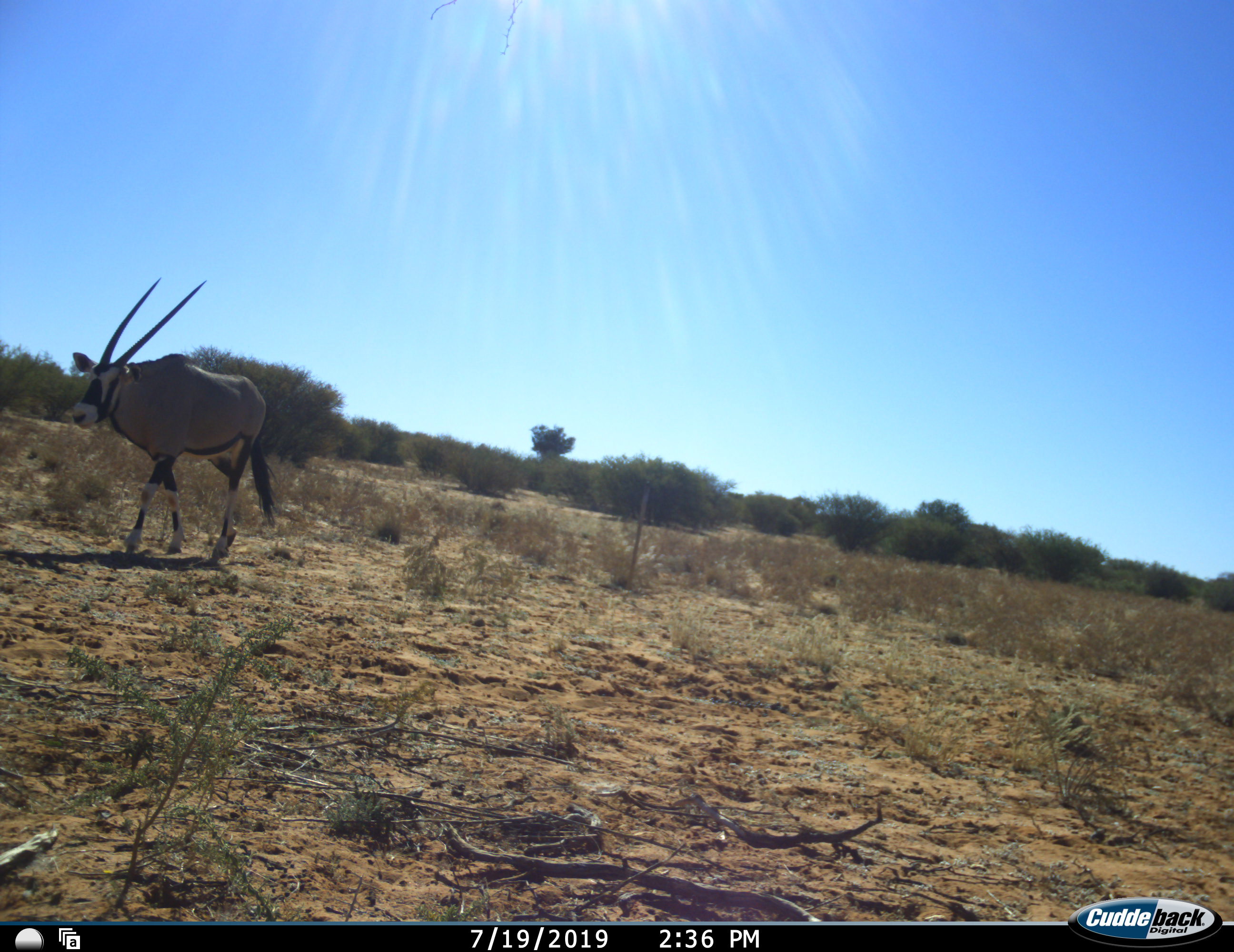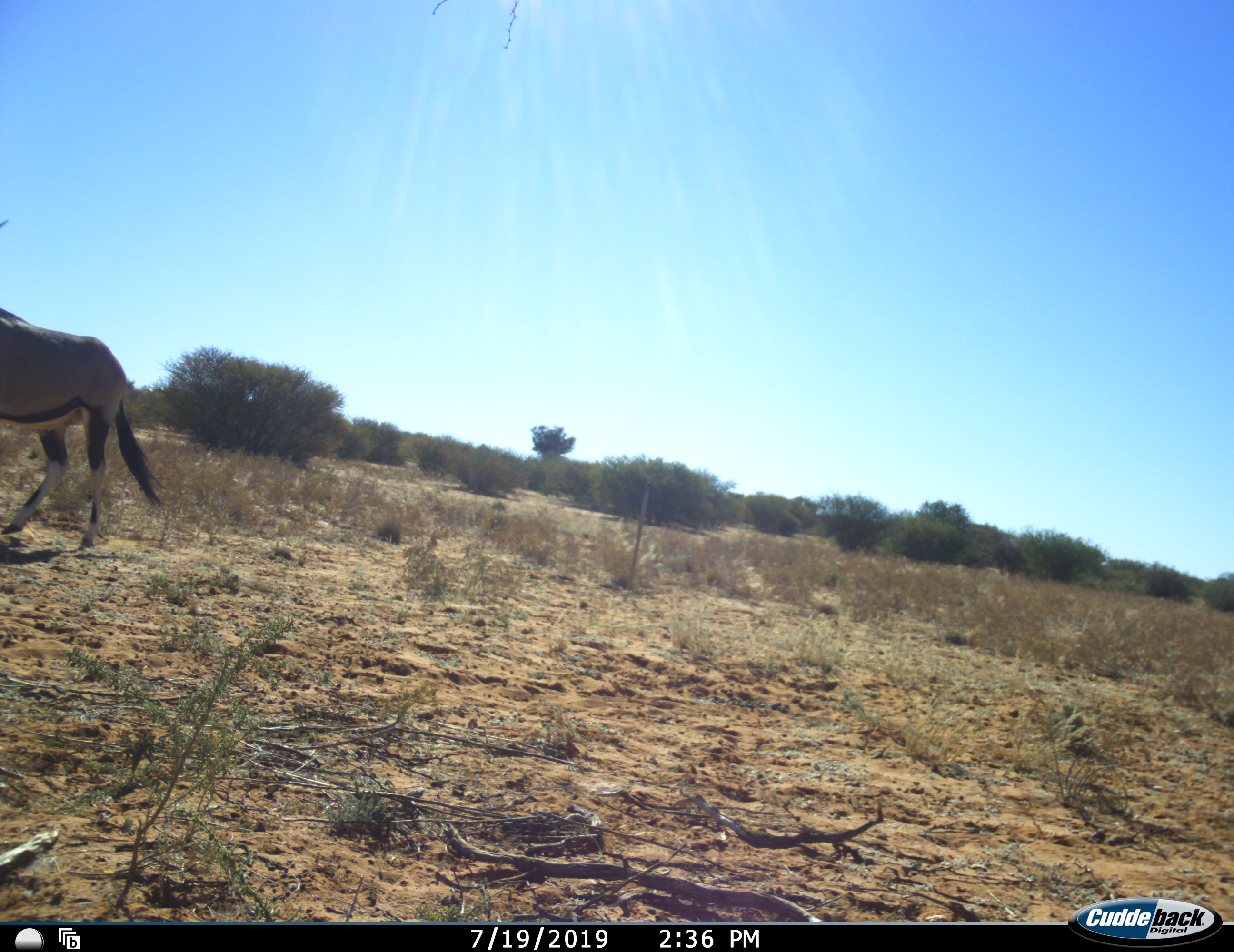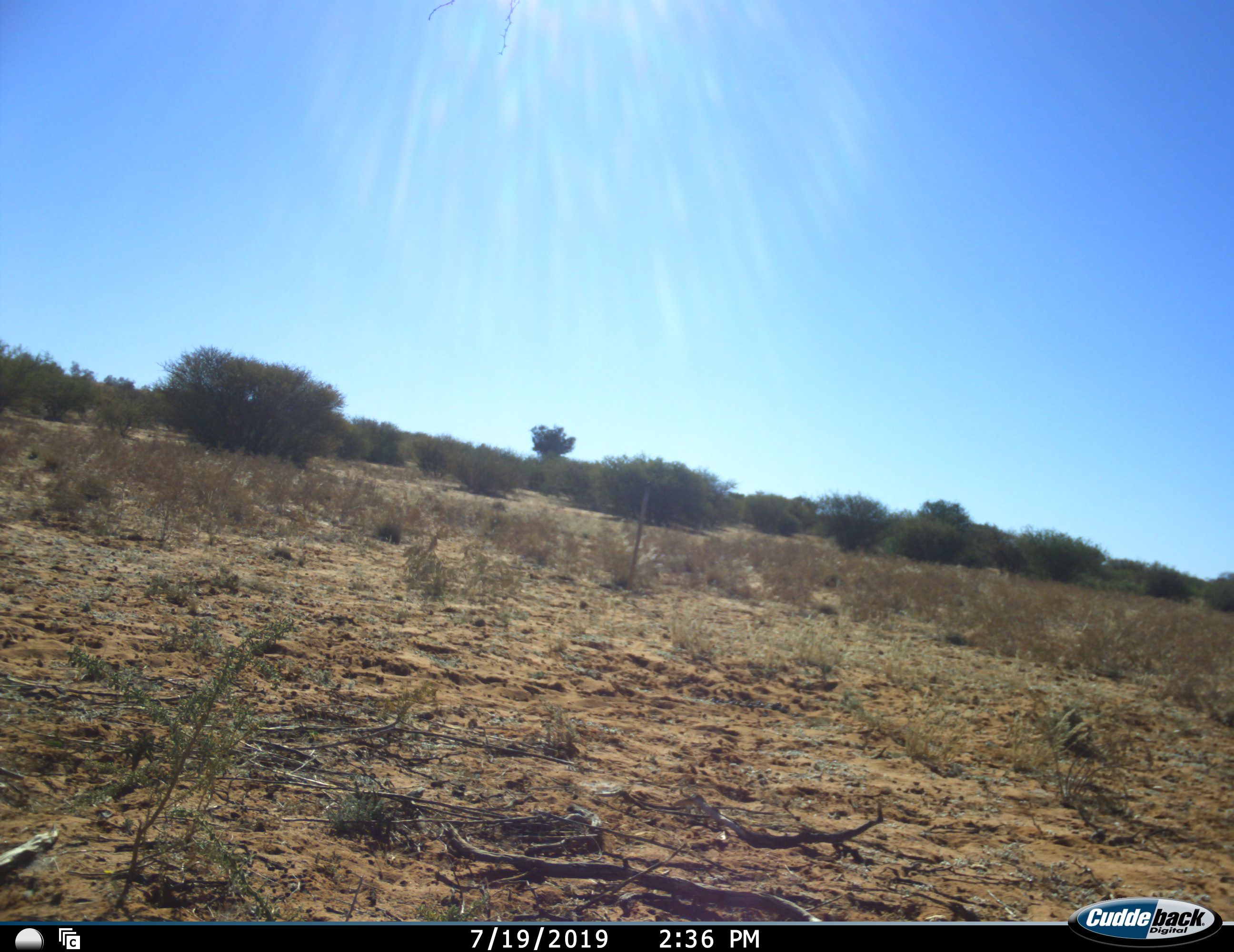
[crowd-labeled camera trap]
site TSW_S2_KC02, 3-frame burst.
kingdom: Animalia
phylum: Chordata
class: Mammalia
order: Artiodactyla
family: Bovidae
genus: Oryx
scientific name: Oryx gazella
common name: gemsbok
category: oryx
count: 1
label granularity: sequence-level